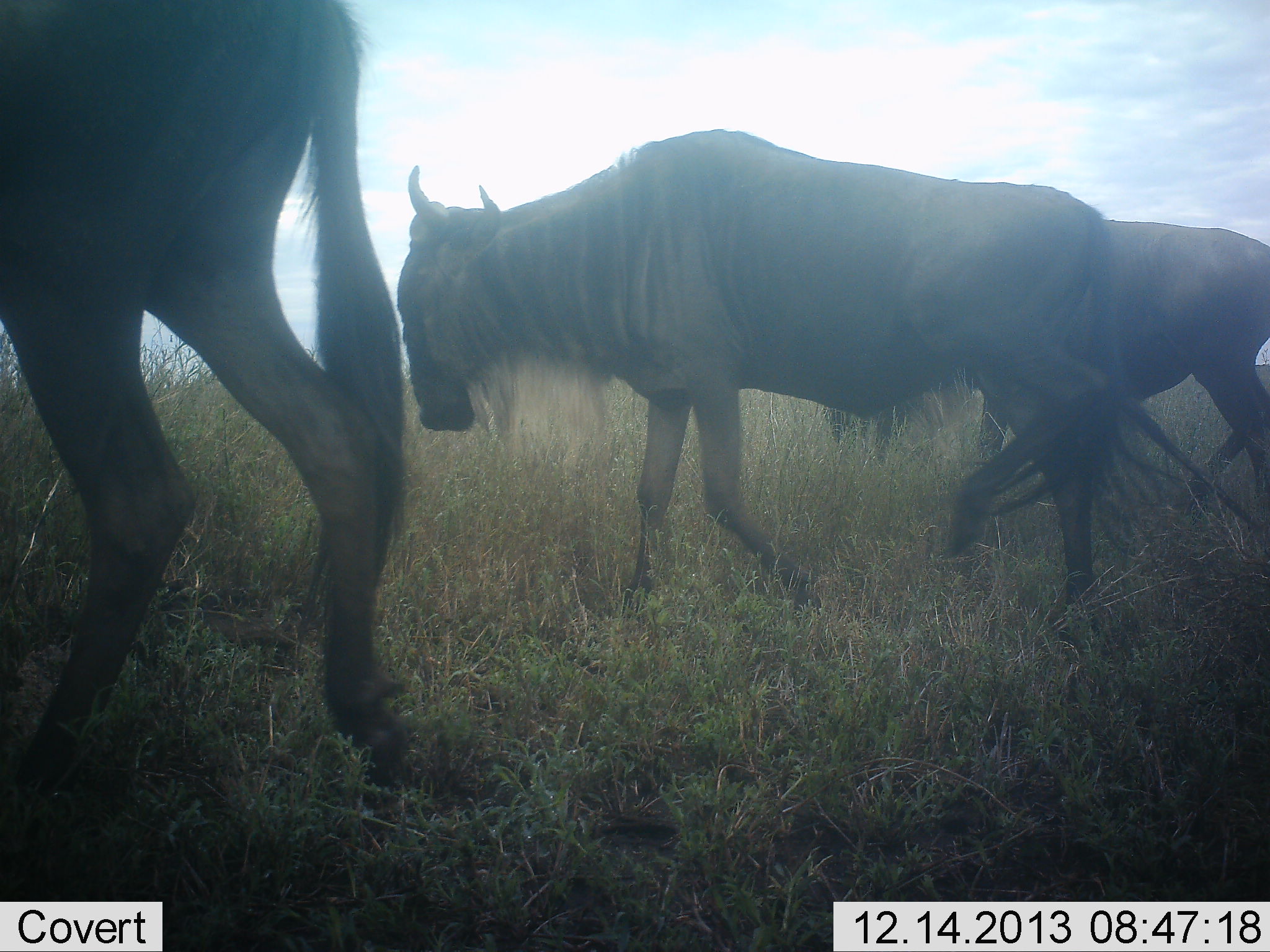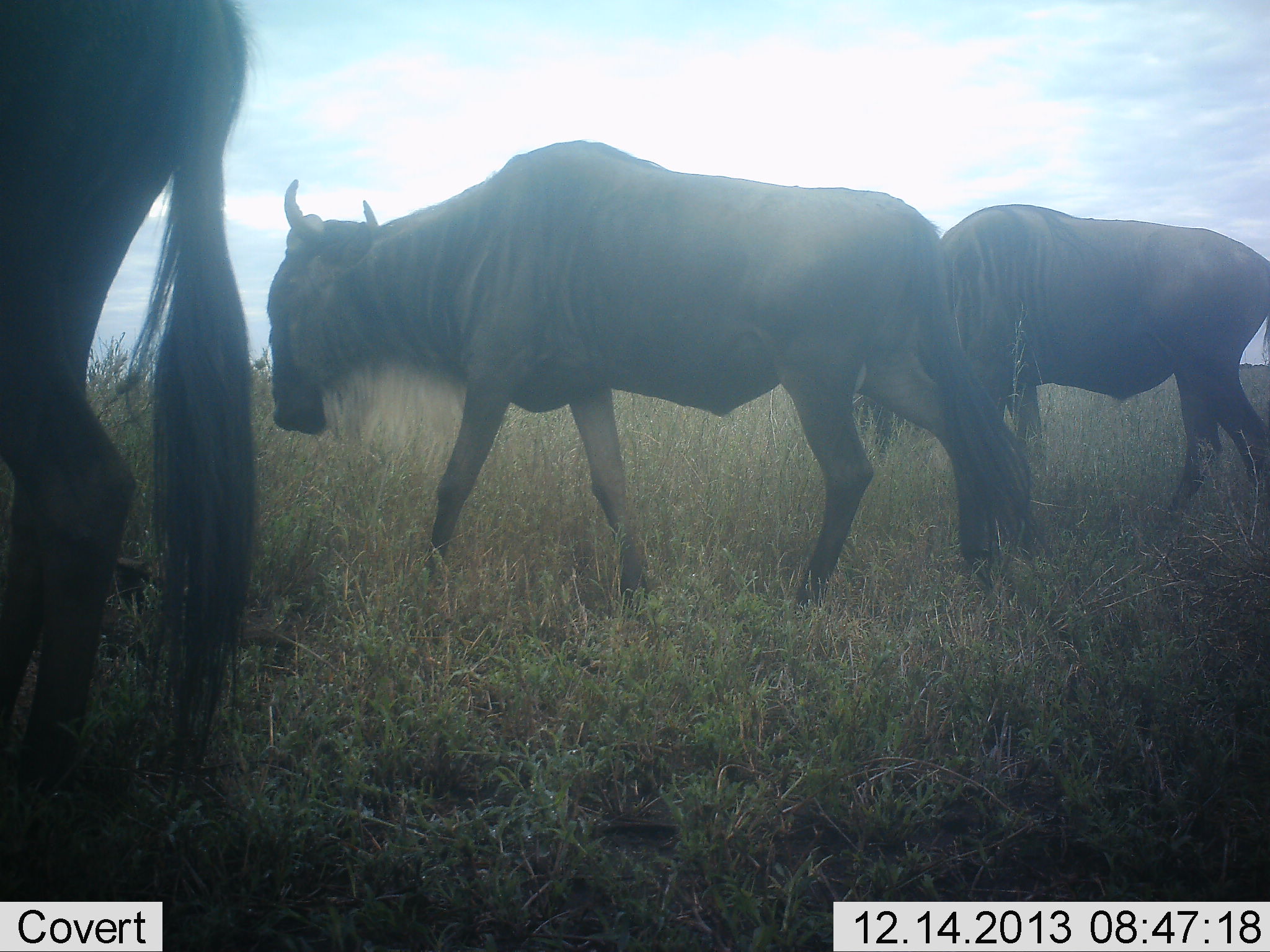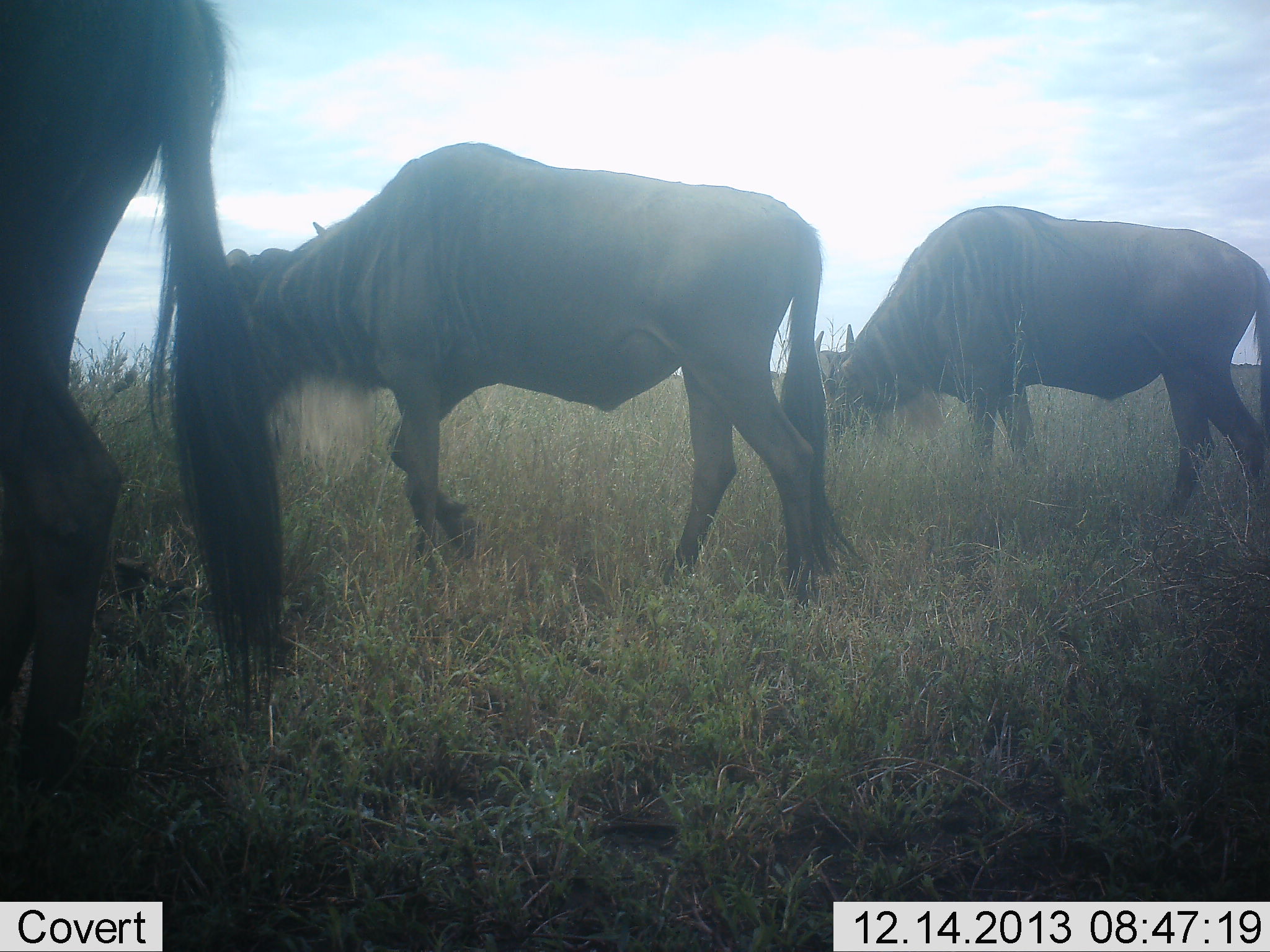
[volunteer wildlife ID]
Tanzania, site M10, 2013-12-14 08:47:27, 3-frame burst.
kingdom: Animalia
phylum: Chordata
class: Mammalia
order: Artiodactyla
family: Bovidae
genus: Connochaetes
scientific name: Connochaetes taurinus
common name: blue wildebeest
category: wildebeest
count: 3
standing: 10%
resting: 0%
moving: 100%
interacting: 0%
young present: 0%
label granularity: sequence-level